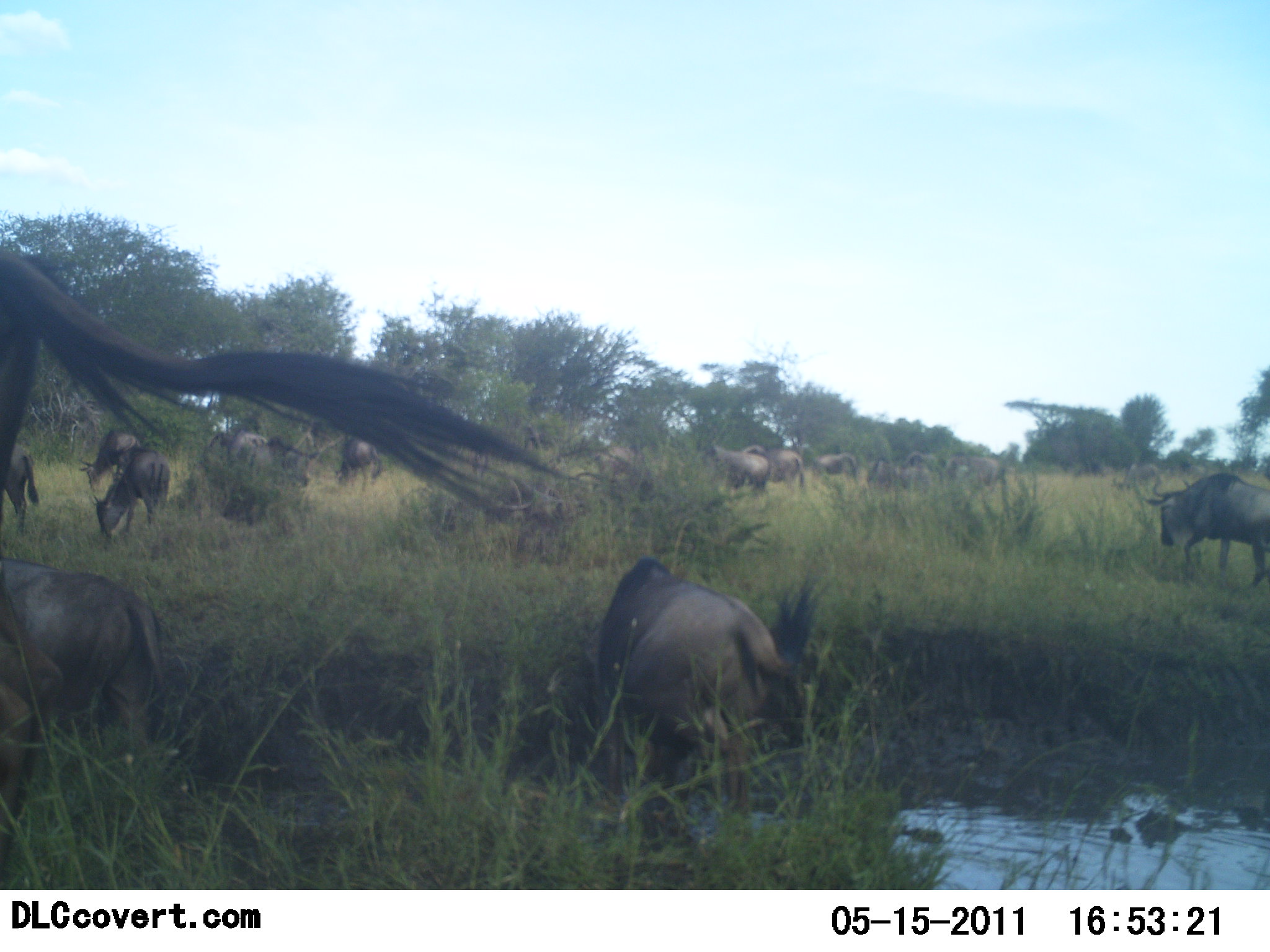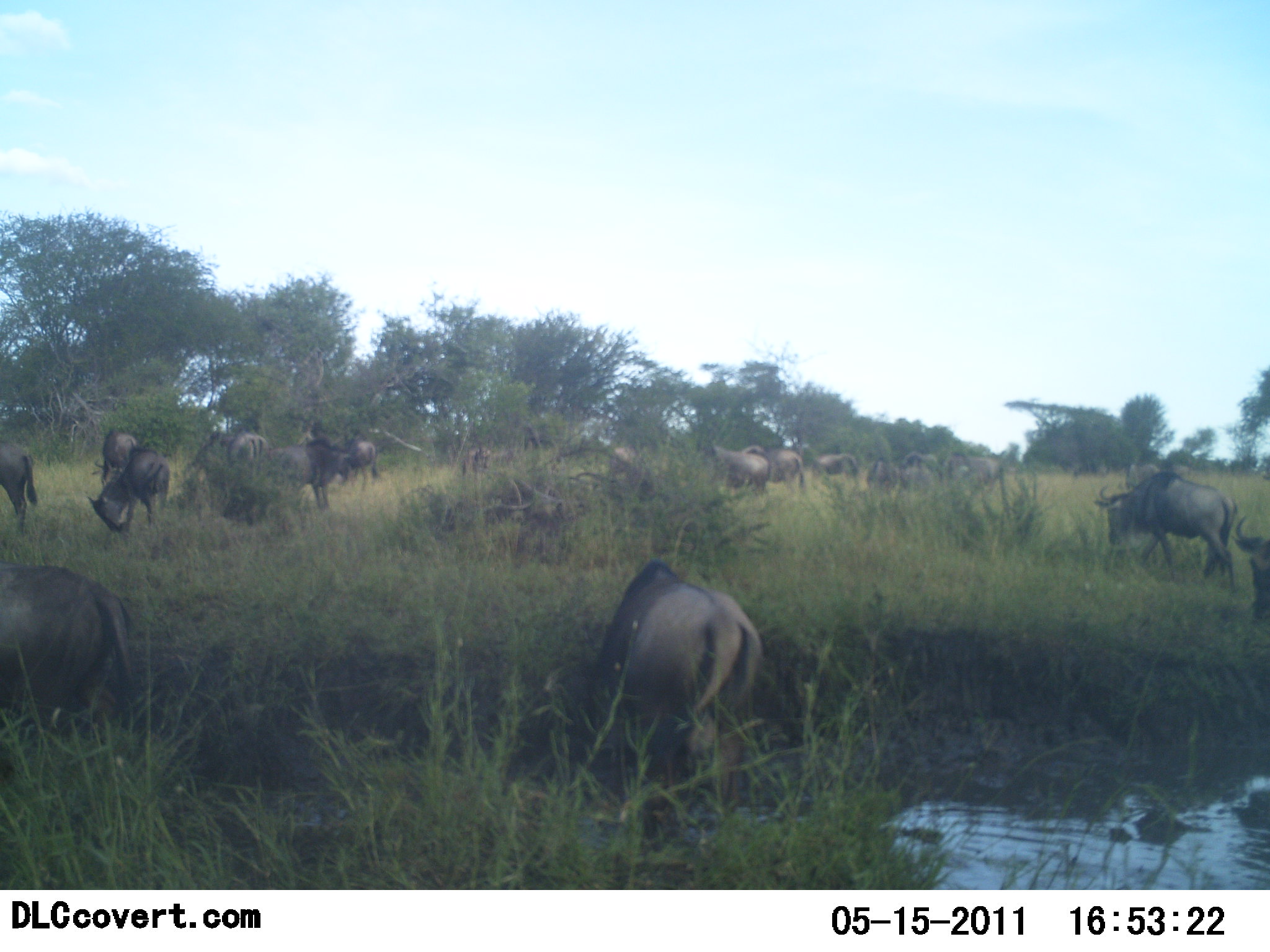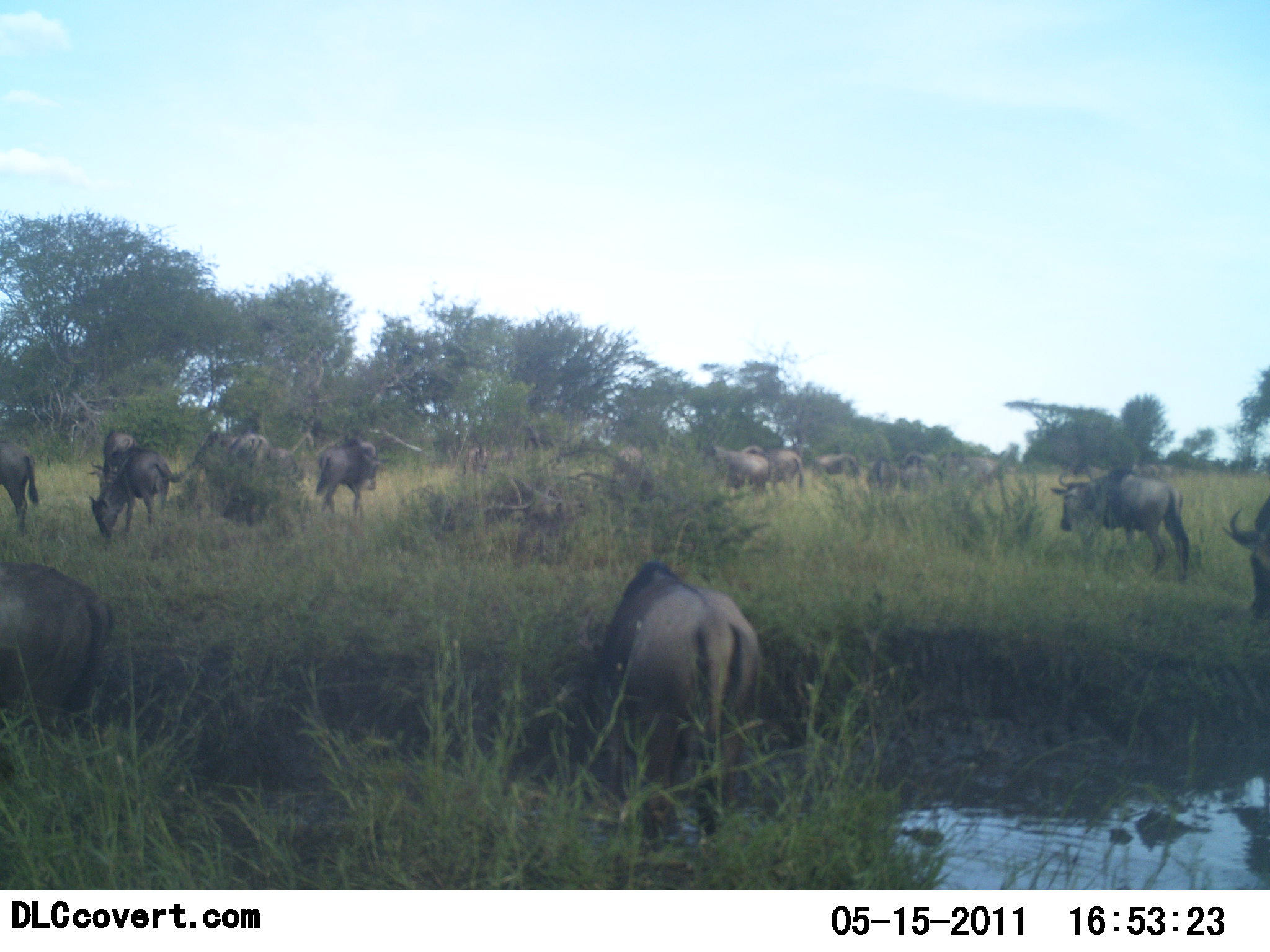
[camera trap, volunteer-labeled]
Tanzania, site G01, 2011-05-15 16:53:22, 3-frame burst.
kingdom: Animalia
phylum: Chordata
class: Mammalia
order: Artiodactyla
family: Bovidae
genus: Connochaetes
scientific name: Connochaetes taurinus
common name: blue wildebeest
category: wildebeest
Wildebeest (blue wildebeest) (Connochaetes taurinus), count 11-50. Behavior (volunteer vote fractions): standing 30%, resting 20%, moving 60%, interacting 10%. Young present (vote fraction): 0%. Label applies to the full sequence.